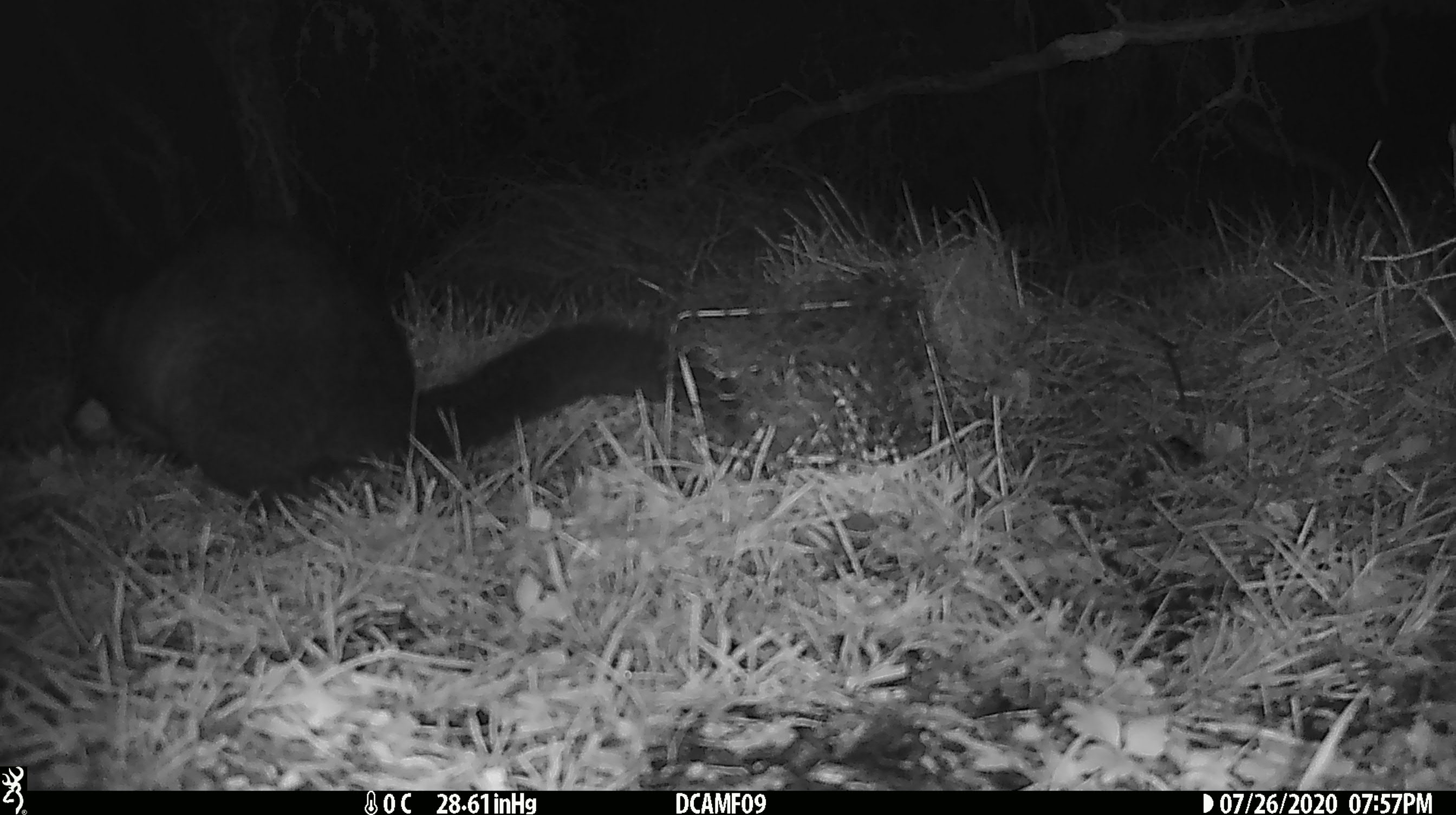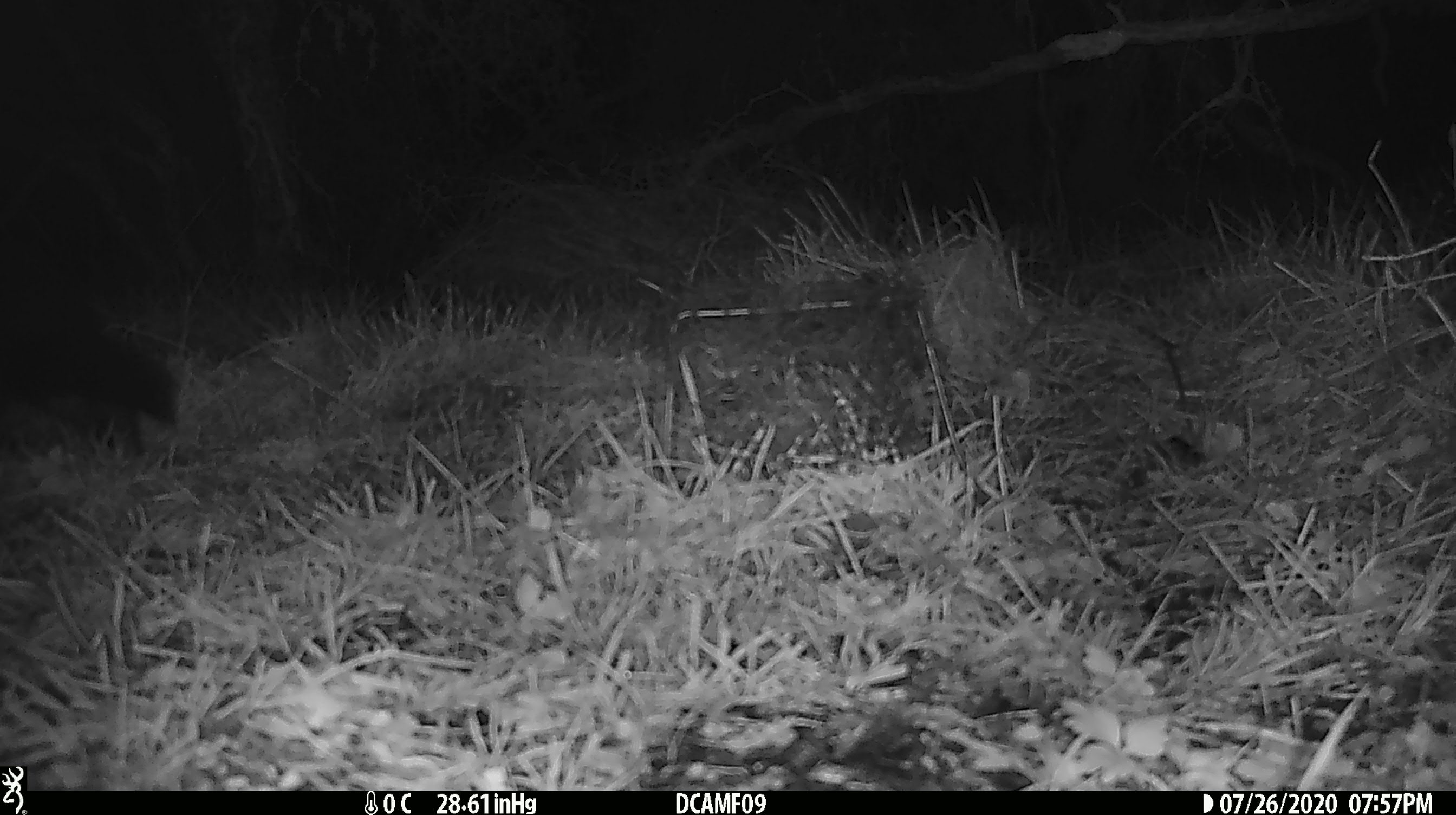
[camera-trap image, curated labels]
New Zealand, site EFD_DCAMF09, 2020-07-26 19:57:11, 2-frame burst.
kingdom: Animalia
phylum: Chordata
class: Mammalia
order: Diprotodontia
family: Phalangeridae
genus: Trichosurus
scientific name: Trichosurus vulpecula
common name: common brushtail possum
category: possum